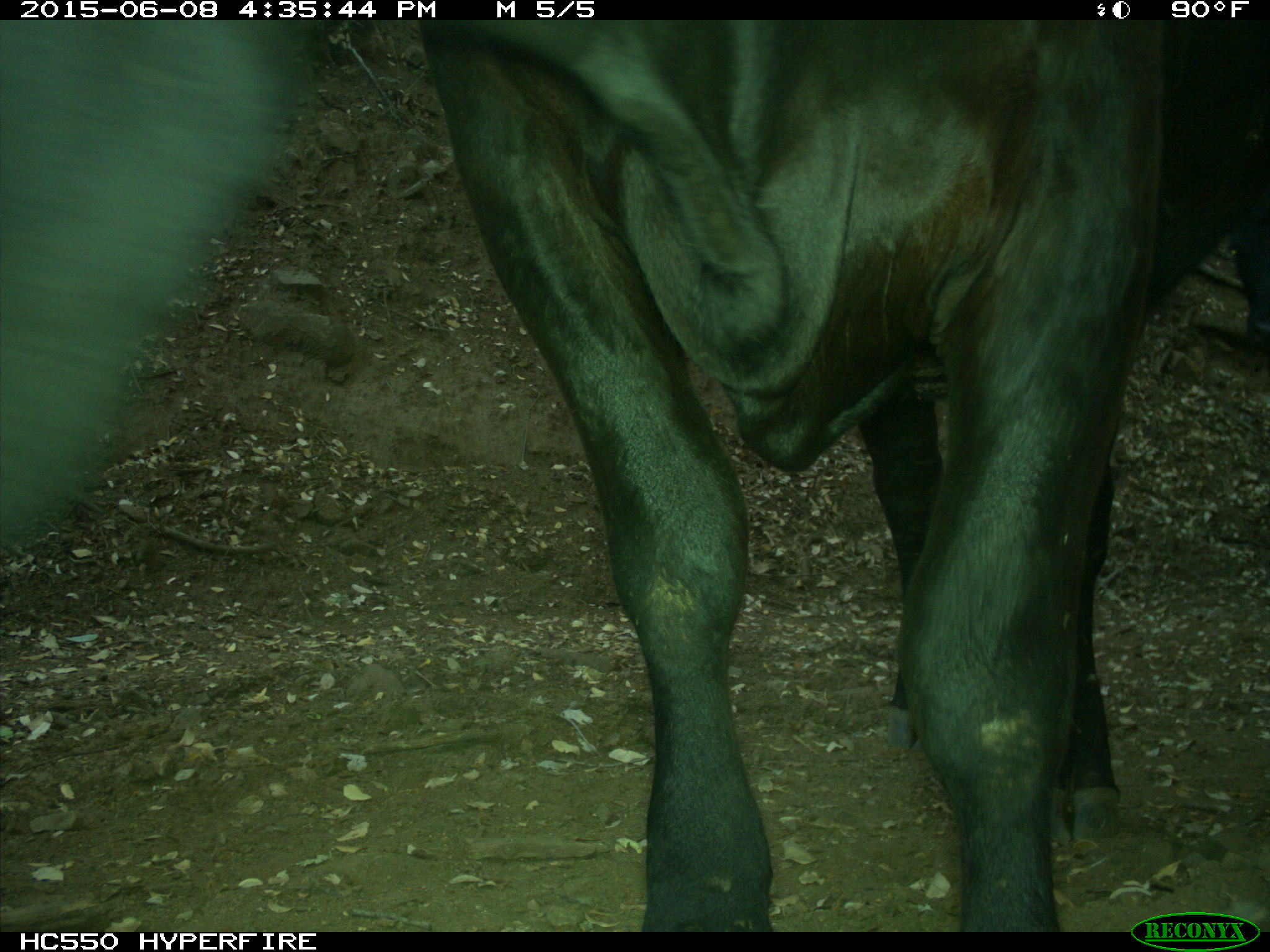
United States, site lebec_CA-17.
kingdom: Animalia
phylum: Chordata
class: Mammalia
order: Artiodactyla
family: Bovidae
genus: Bos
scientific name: Bos taurus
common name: domestic cow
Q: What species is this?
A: Bos taurus (domestic cow).